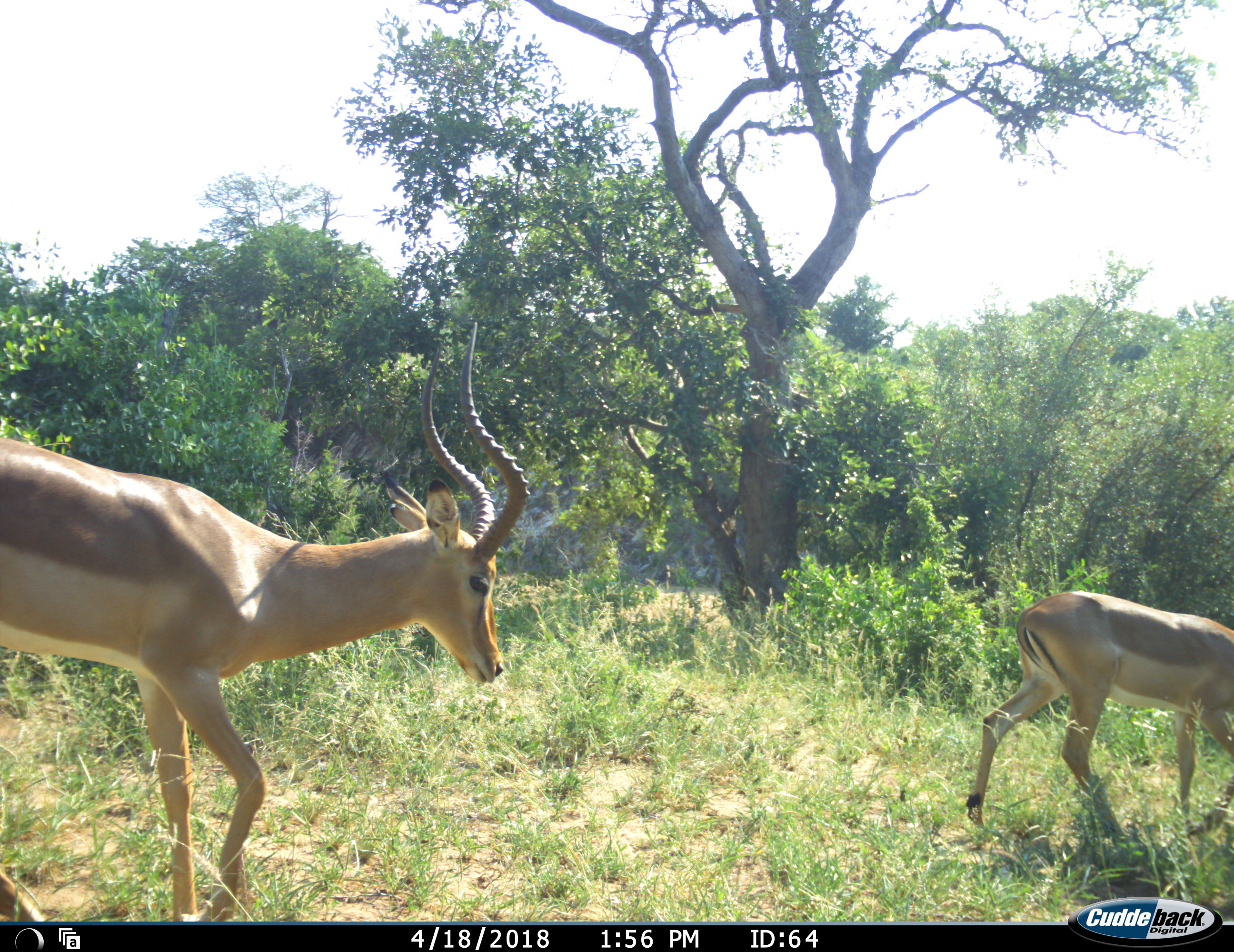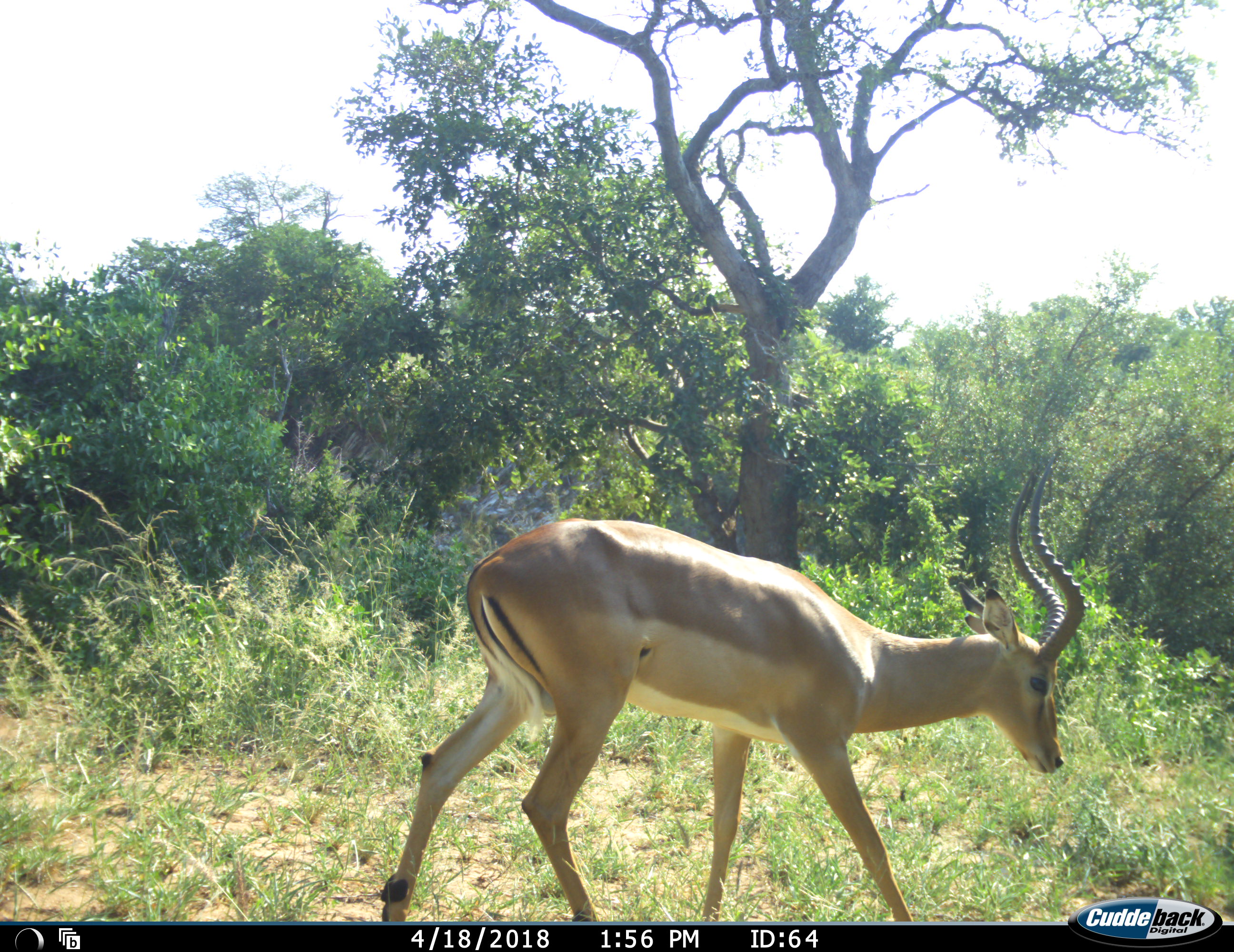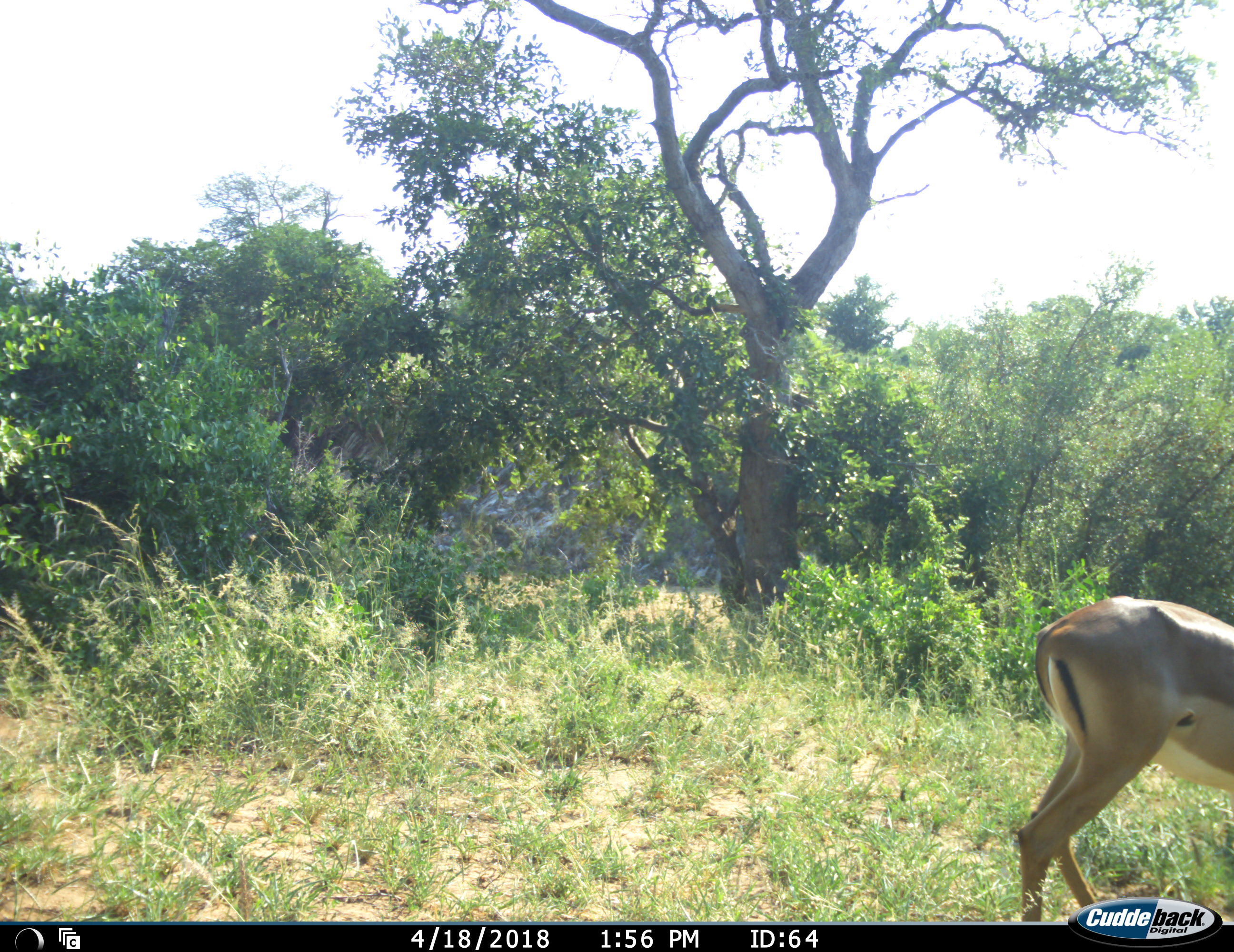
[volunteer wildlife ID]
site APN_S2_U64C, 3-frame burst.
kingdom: Animalia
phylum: Chordata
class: Mammalia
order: Artiodactyla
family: Bovidae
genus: Aepyceros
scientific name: Aepyceros melampus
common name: impala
Impala (Aepyceros melampus), count 2. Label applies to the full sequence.